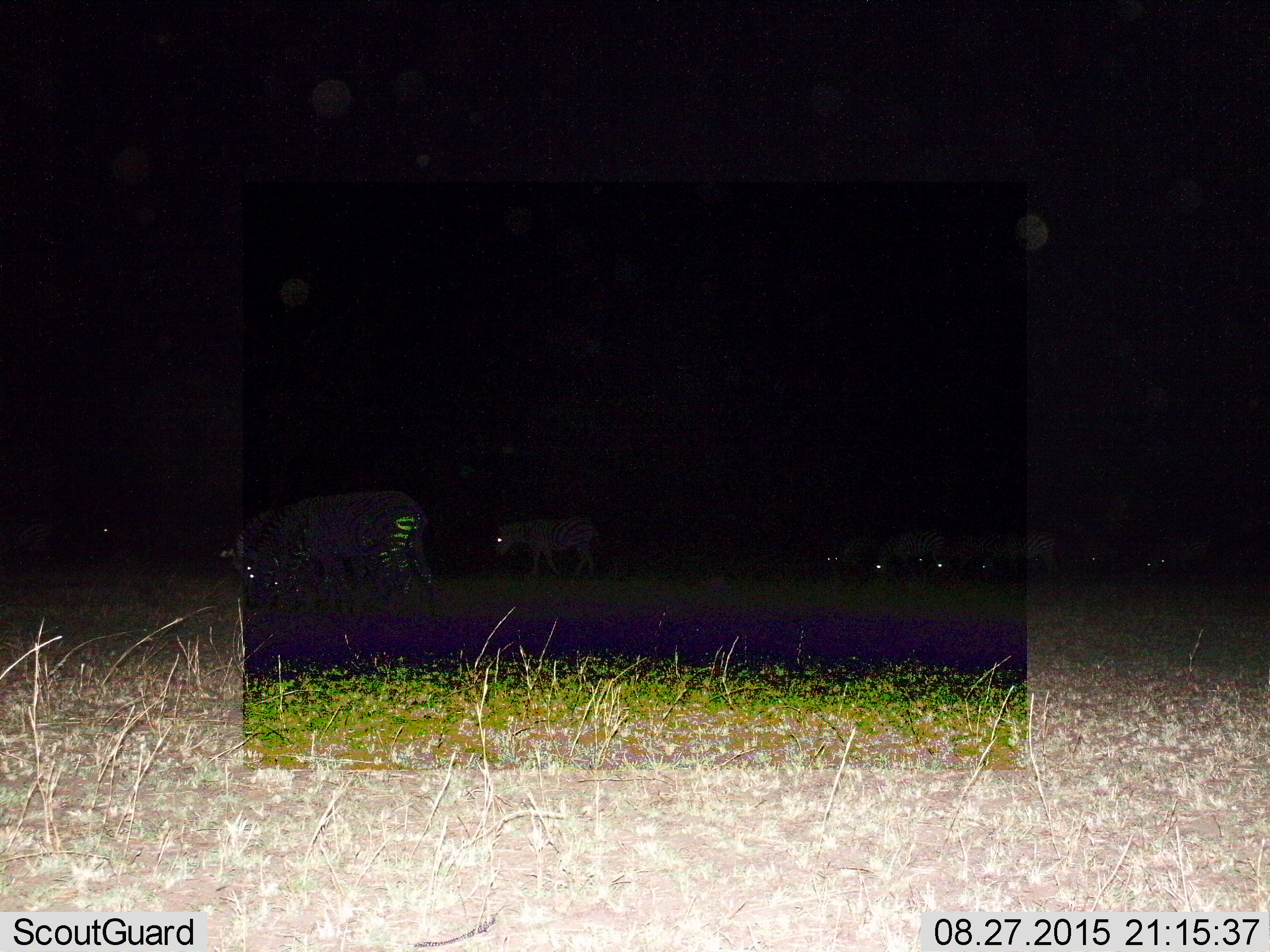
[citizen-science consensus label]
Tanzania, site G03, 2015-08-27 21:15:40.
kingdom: Animalia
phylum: Chordata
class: Mammalia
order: Perissodactyla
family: Equidae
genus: Equus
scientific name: Equus quagga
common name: plains zebra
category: zebra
Zebra (plains zebra) (Equus quagga), count 10. Behavior (volunteer vote fractions): standing 33%, resting 0%, moving 50%, interacting 0%. Young present (vote fraction): 0%. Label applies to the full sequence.